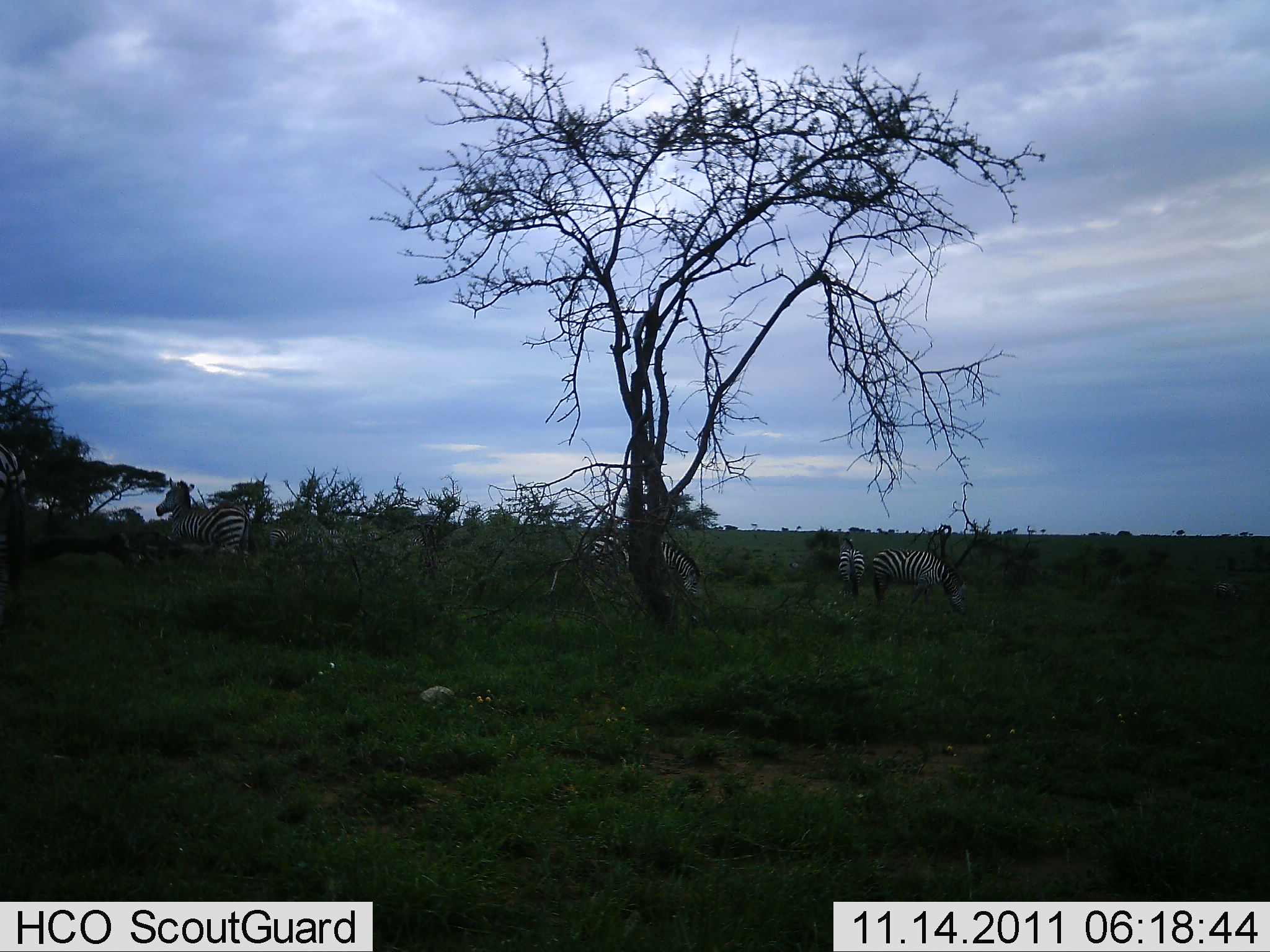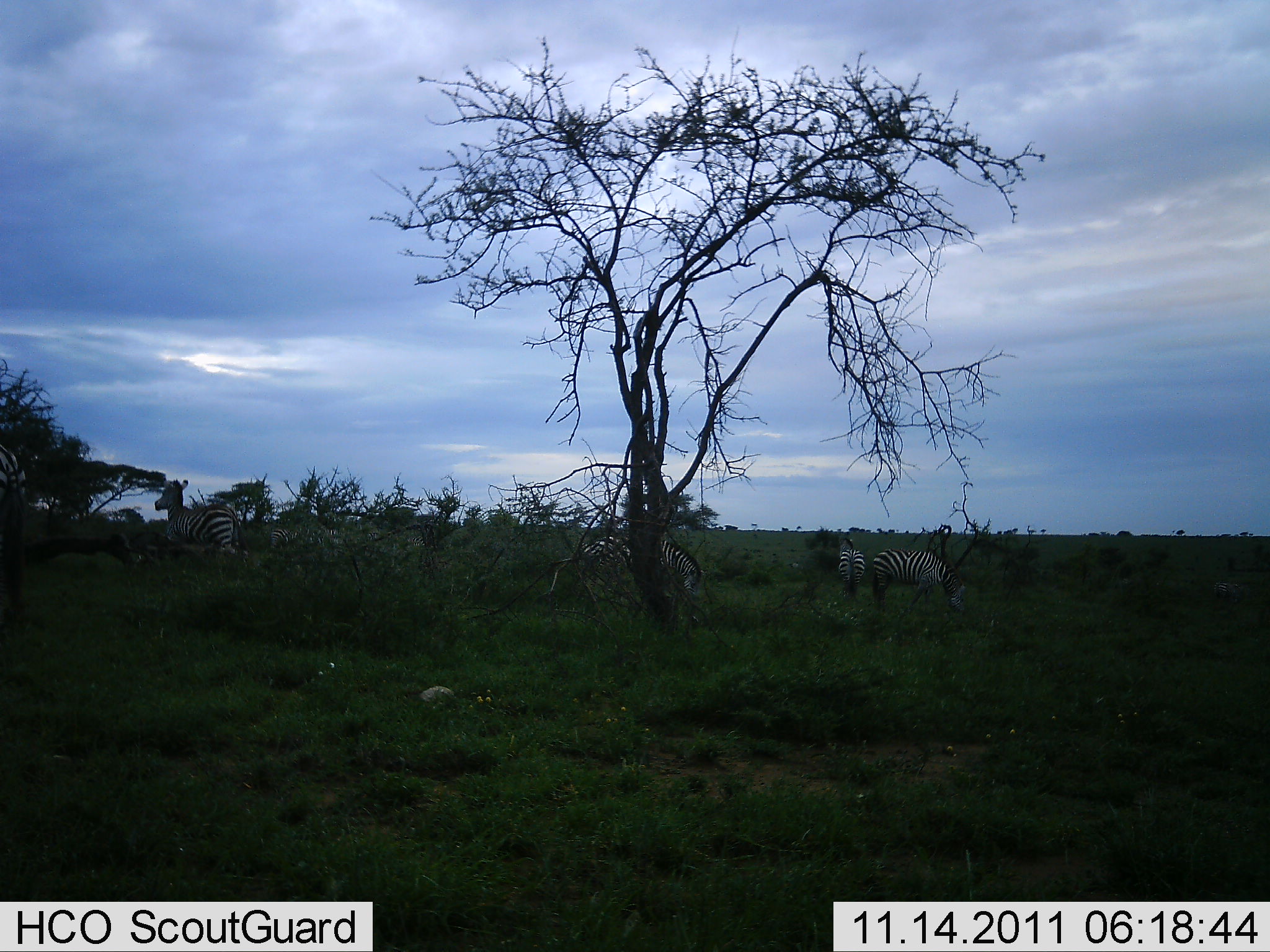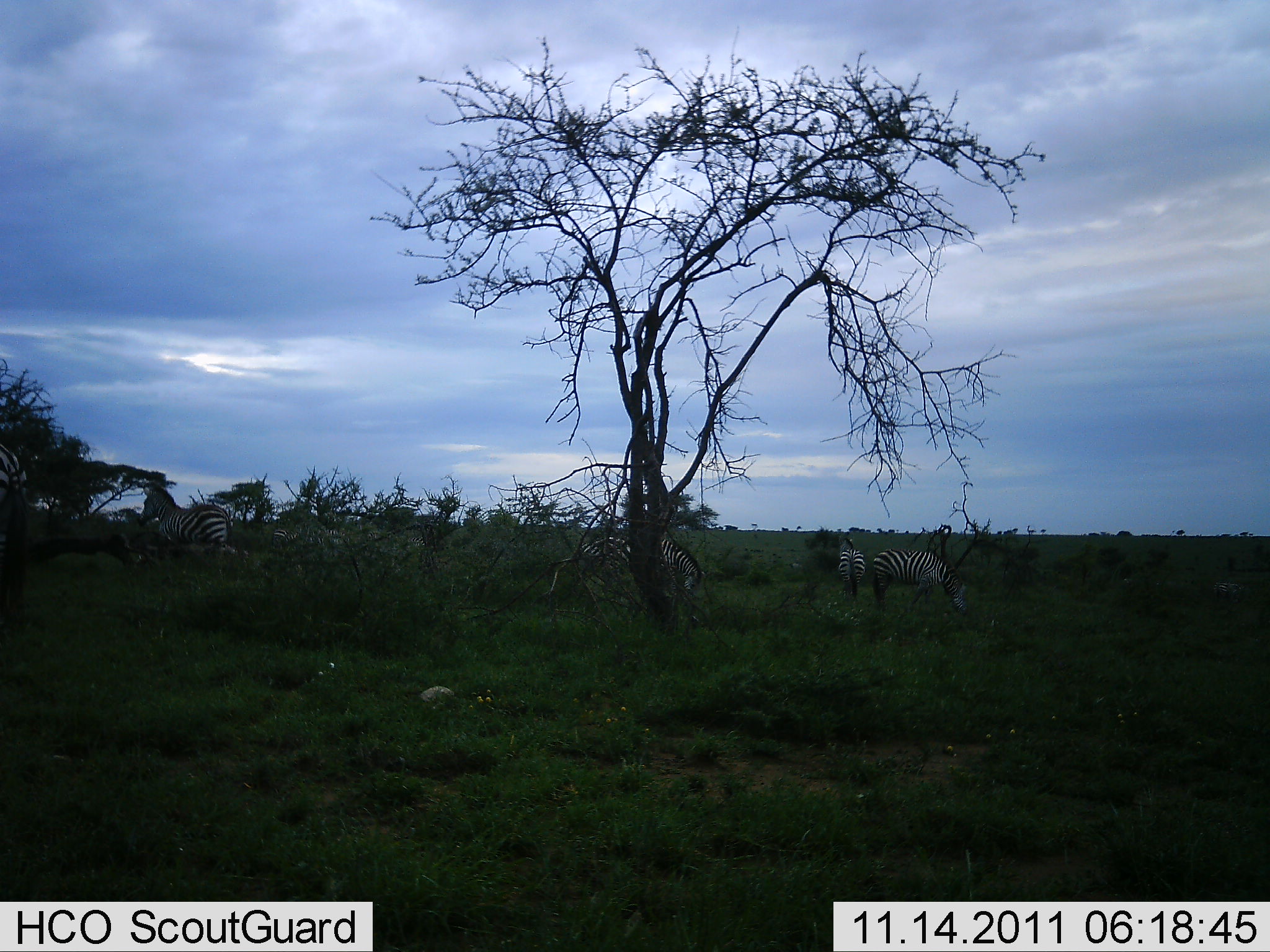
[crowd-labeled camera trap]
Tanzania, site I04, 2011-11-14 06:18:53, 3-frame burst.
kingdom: Animalia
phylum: Chordata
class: Mammalia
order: Perissodactyla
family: Equidae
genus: Equus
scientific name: Equus quagga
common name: plains zebra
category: zebra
Zebra (plains zebra) (Equus quagga), count 5. Behavior (volunteer vote fractions): standing 57%, resting 0%, moving 36%, interacting 0%. Young present (vote fraction): 0%. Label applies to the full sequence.